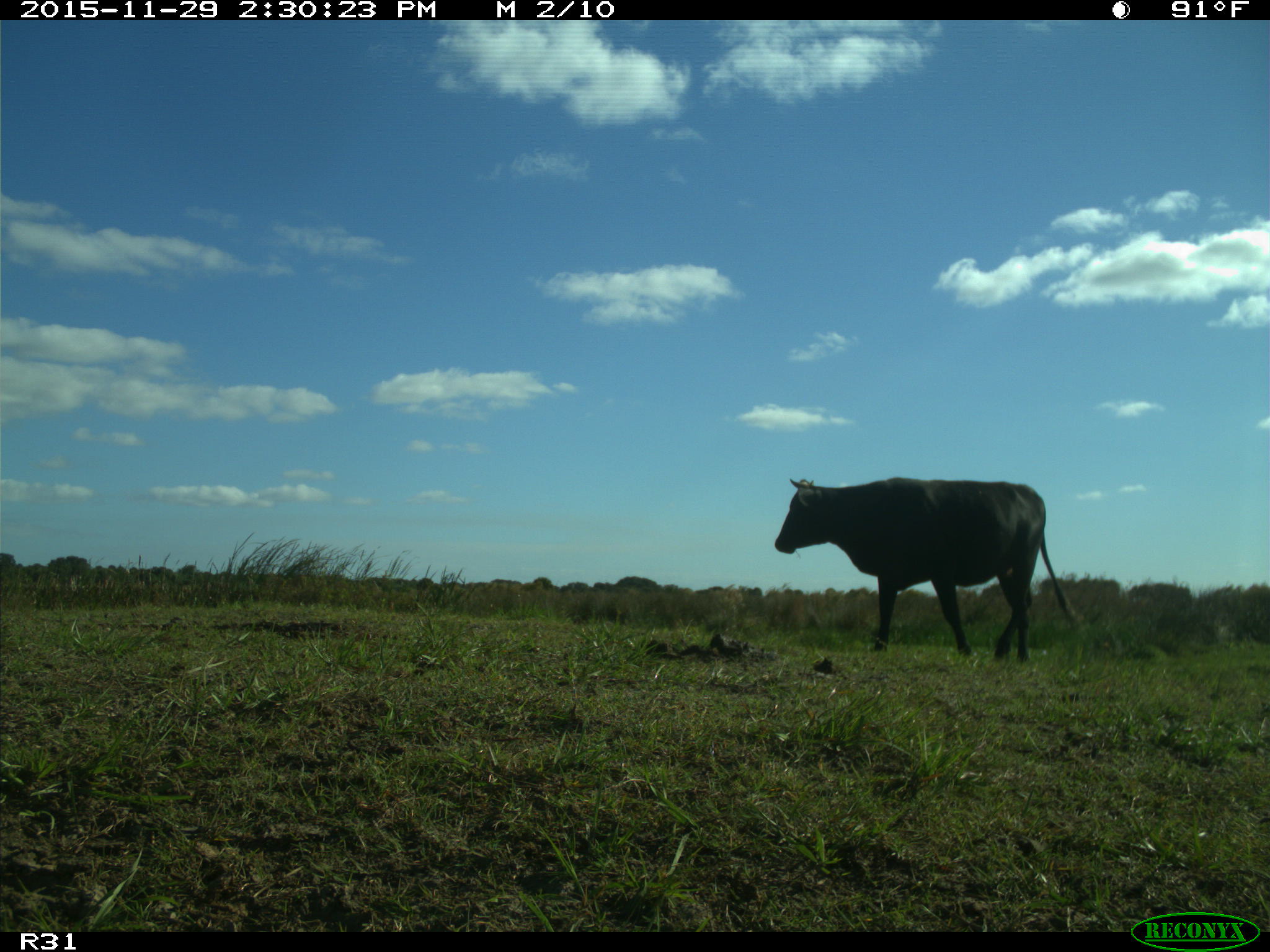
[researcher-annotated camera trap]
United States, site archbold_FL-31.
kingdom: Animalia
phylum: Chordata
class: Mammalia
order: Artiodactyla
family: Bovidae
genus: Bos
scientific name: Bos taurus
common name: domestic cow